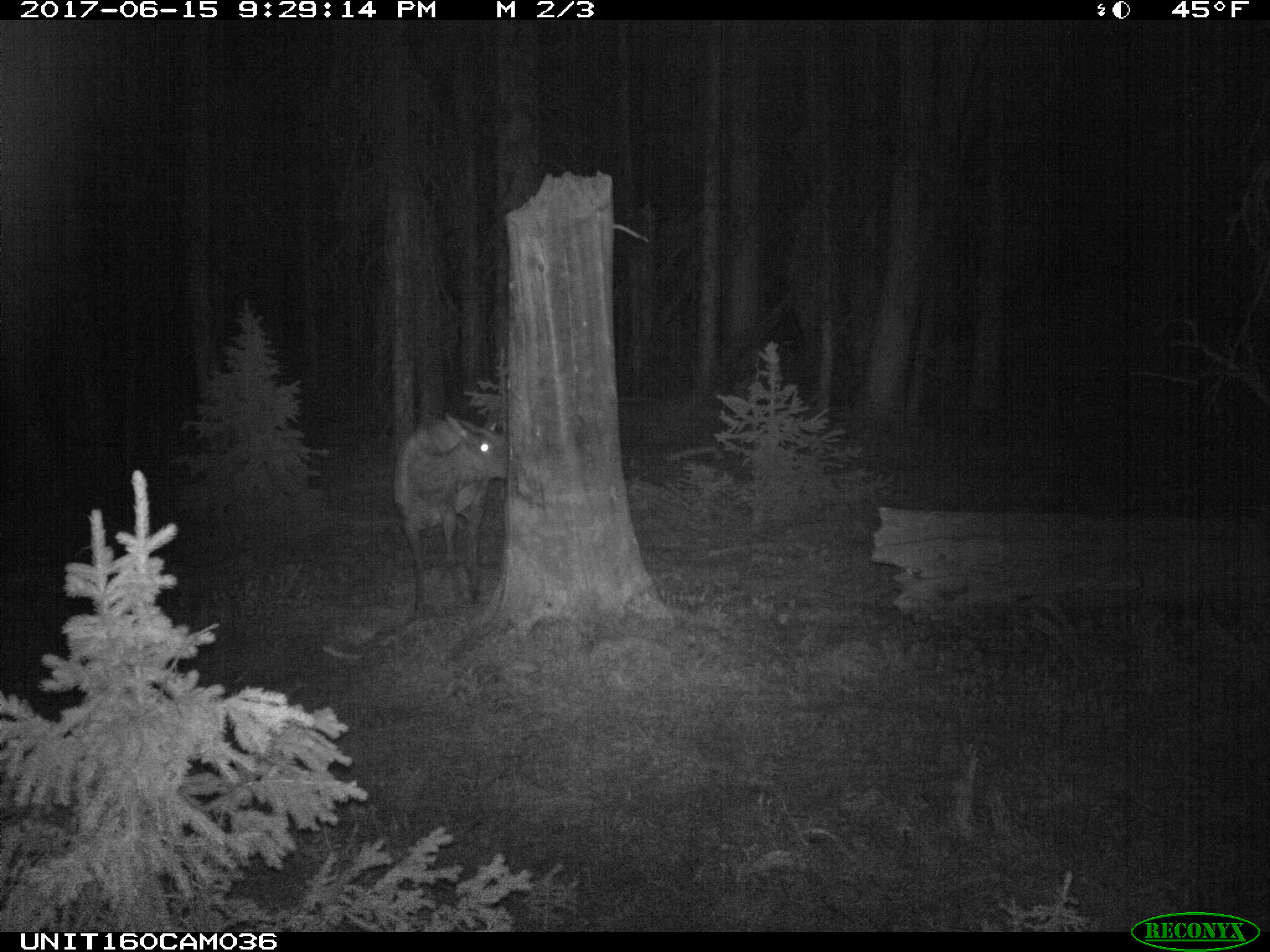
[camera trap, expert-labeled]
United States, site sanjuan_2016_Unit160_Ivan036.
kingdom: Animalia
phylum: Chordata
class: Mammalia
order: Artiodactyla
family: Cervidae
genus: Cervus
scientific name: Cervus elaphus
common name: red deer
Cervus elaphus (red deer).